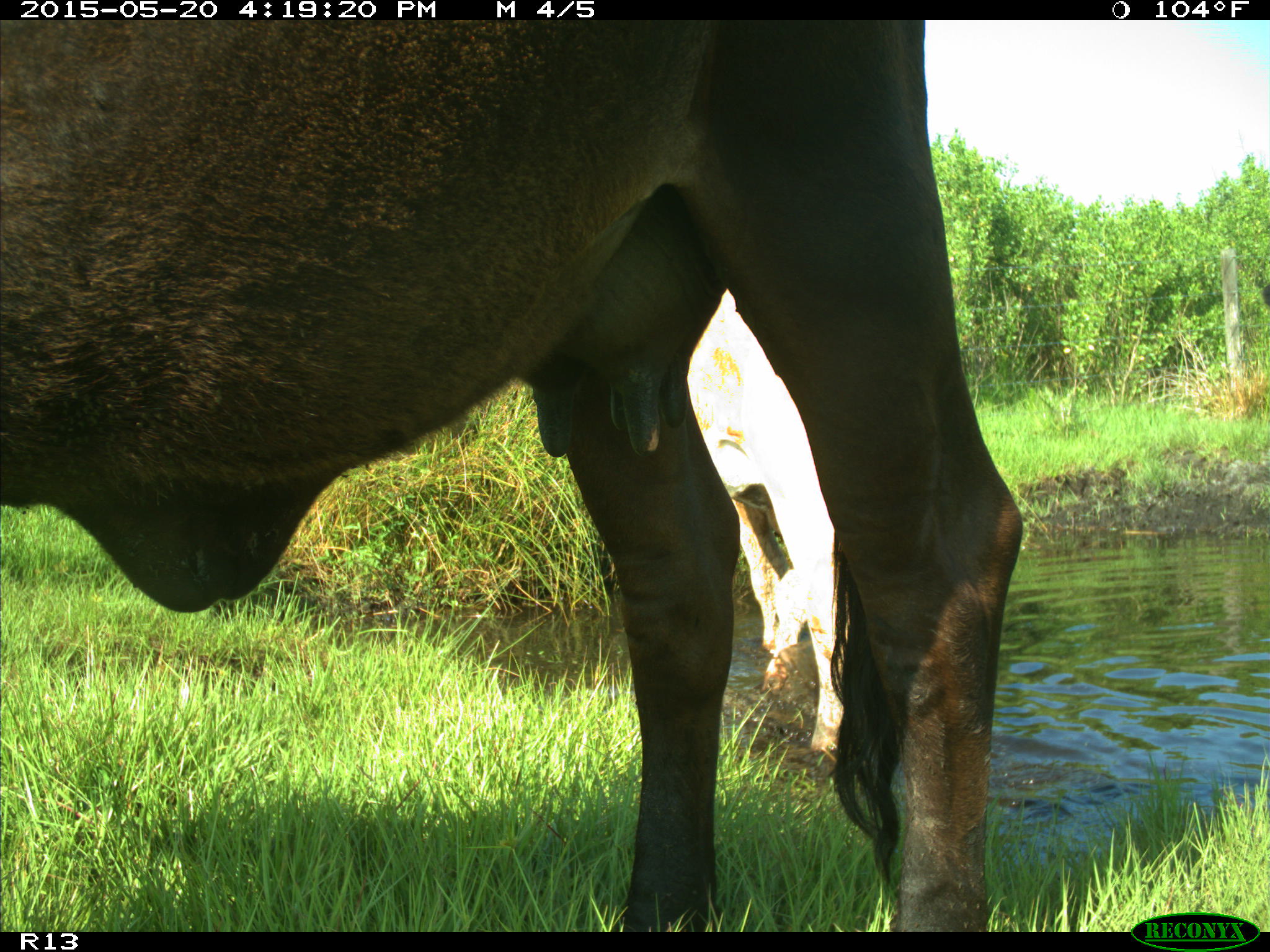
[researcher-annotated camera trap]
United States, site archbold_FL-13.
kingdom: Animalia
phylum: Chordata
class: Mammalia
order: Artiodactyla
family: Bovidae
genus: Bos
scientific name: Bos taurus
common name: domestic cow